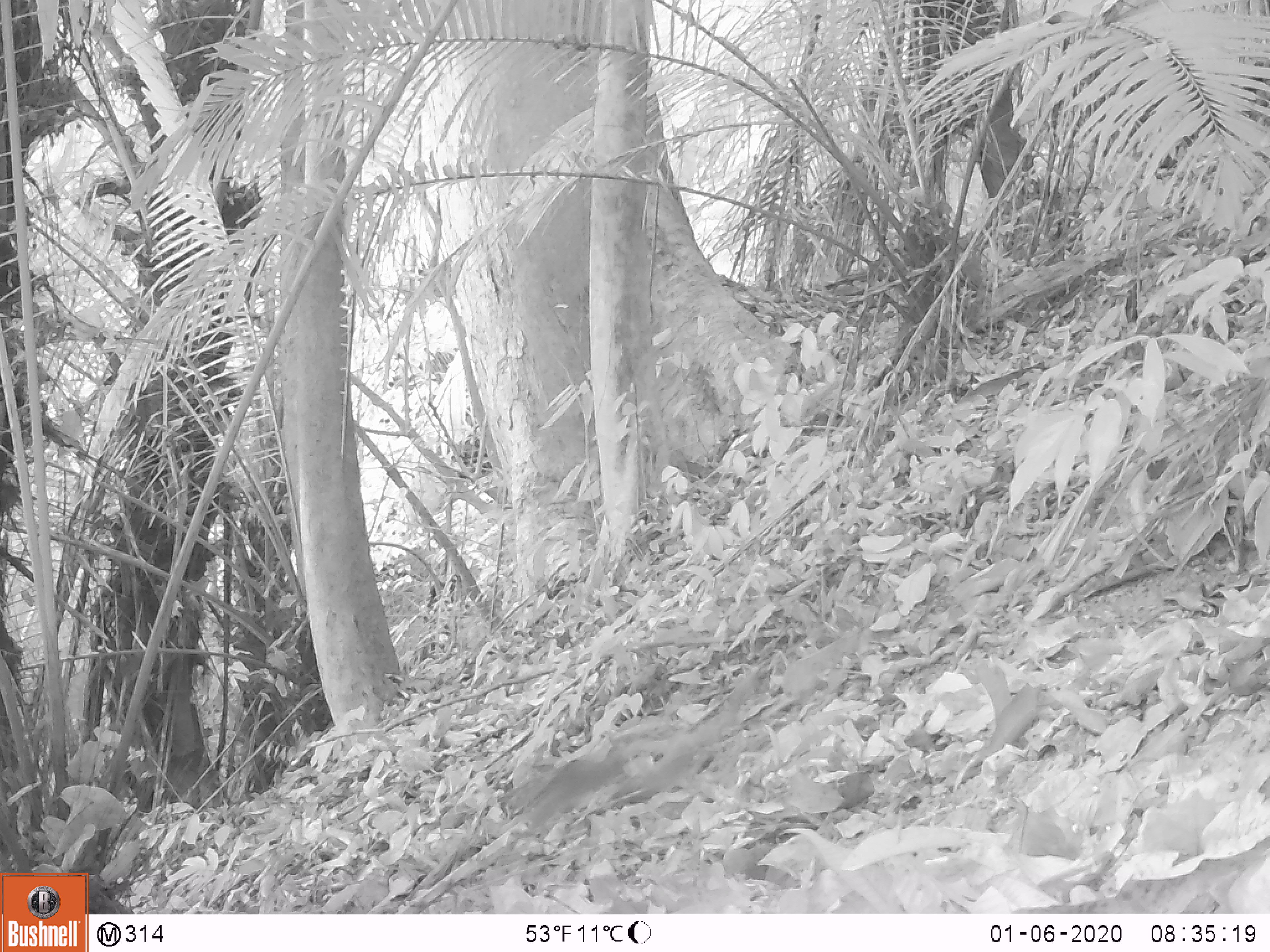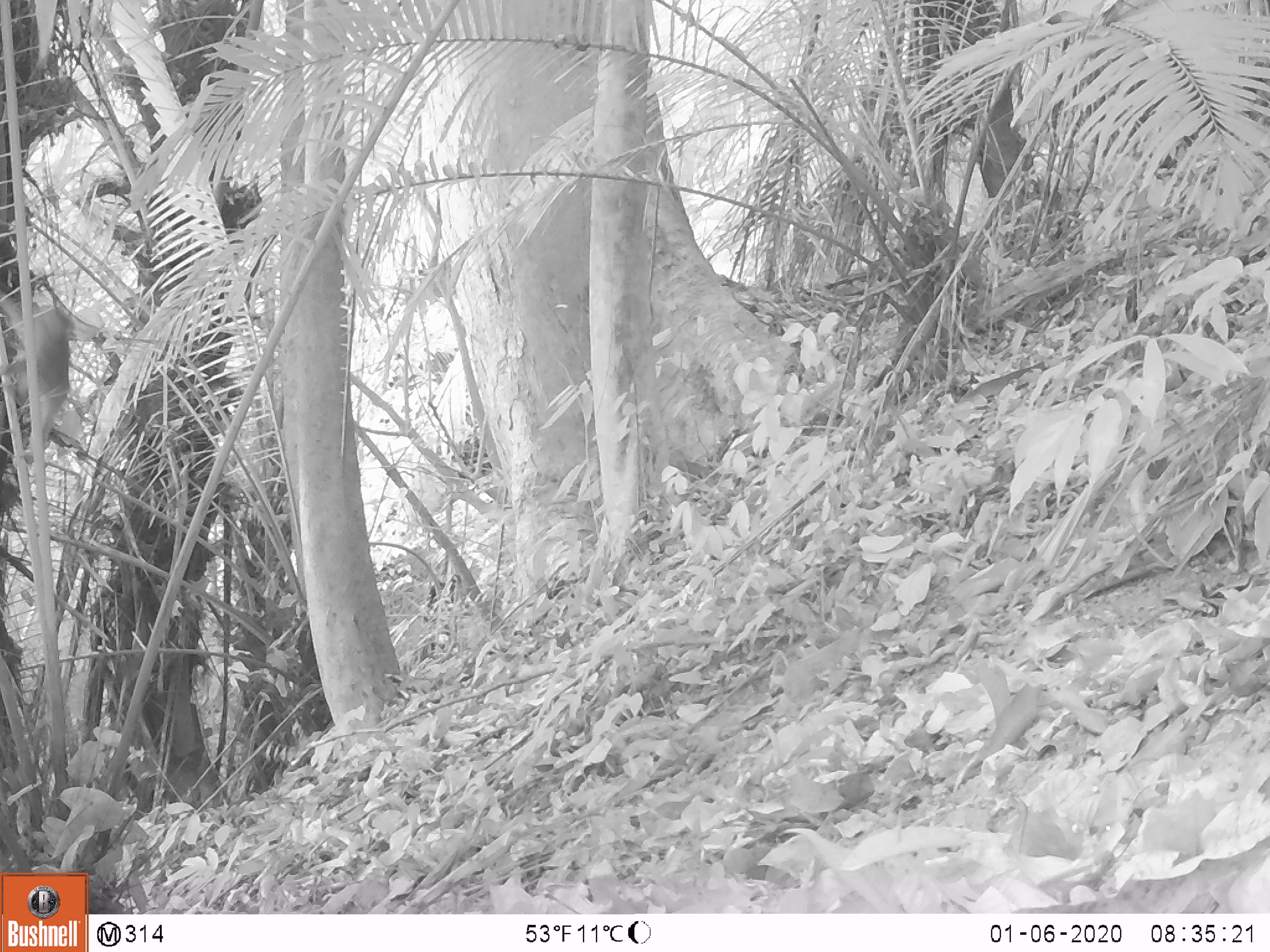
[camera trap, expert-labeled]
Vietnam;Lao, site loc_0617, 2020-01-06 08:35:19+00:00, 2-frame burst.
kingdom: Animalia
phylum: Chordata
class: Mammalia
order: Primates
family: Cercopithecidae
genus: Macaca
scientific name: Macaca nemestrina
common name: pig-tailed macaque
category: pig tailed macaque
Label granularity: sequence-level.